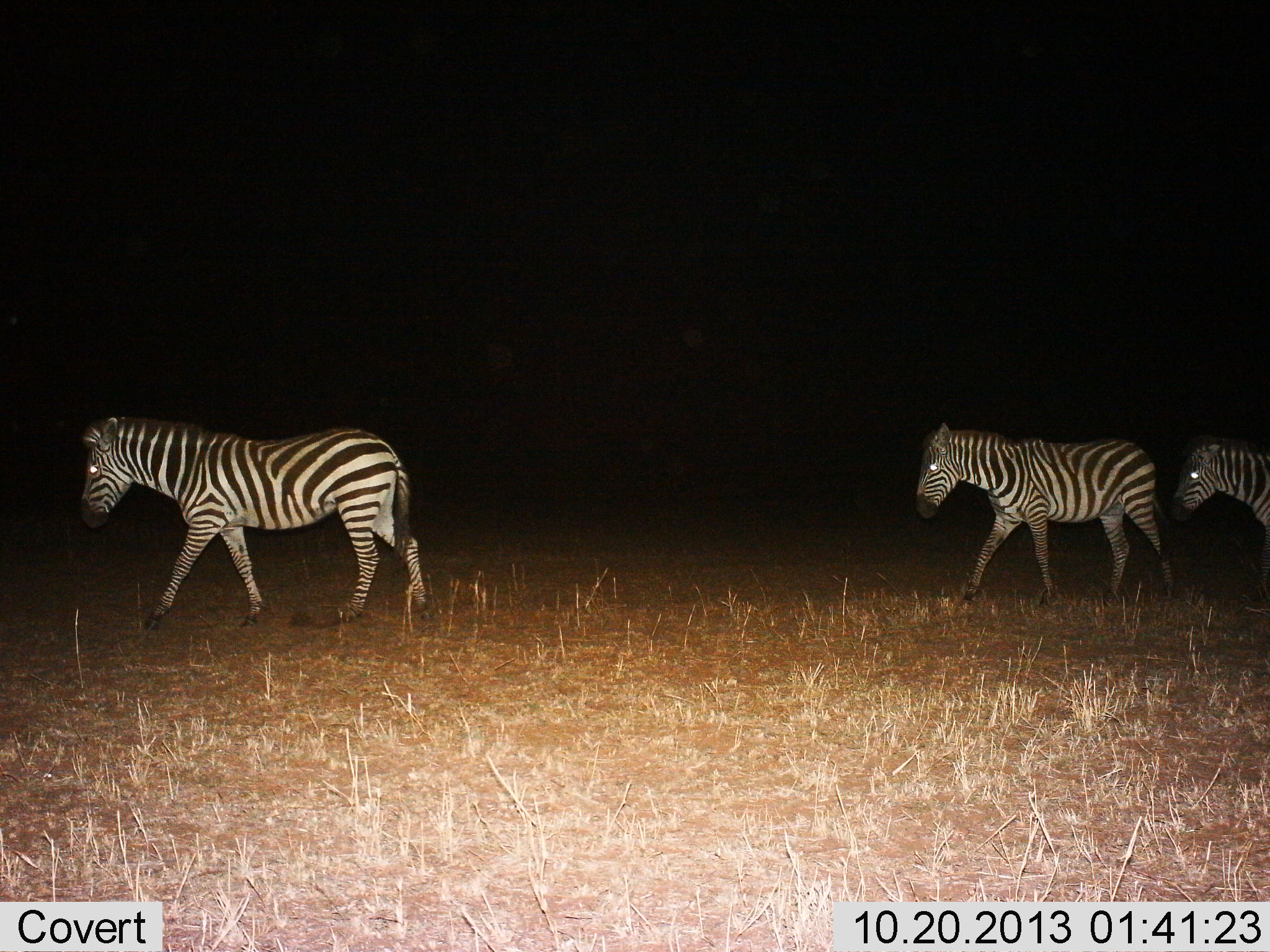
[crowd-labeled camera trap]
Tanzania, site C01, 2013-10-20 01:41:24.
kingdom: Animalia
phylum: Chordata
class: Mammalia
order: Perissodactyla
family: Equidae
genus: Equus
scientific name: Equus quagga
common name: plains zebra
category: zebra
Zebra (plains zebra) (Equus quagga), count 3. Behavior (volunteer vote fractions): standing 0%, resting 0%, moving 100%, interacting 0%. Young present (vote fraction): 0%. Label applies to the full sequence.